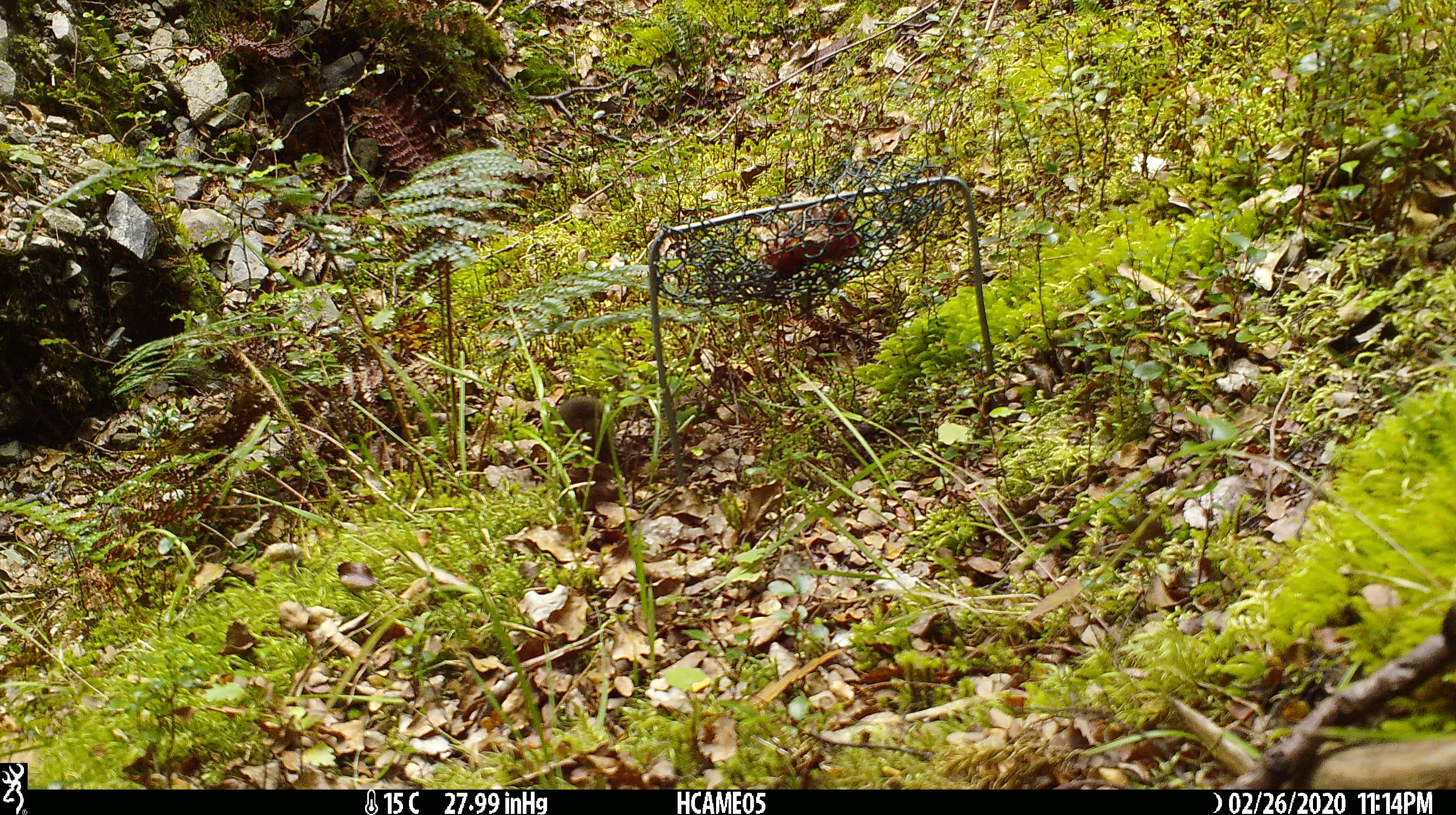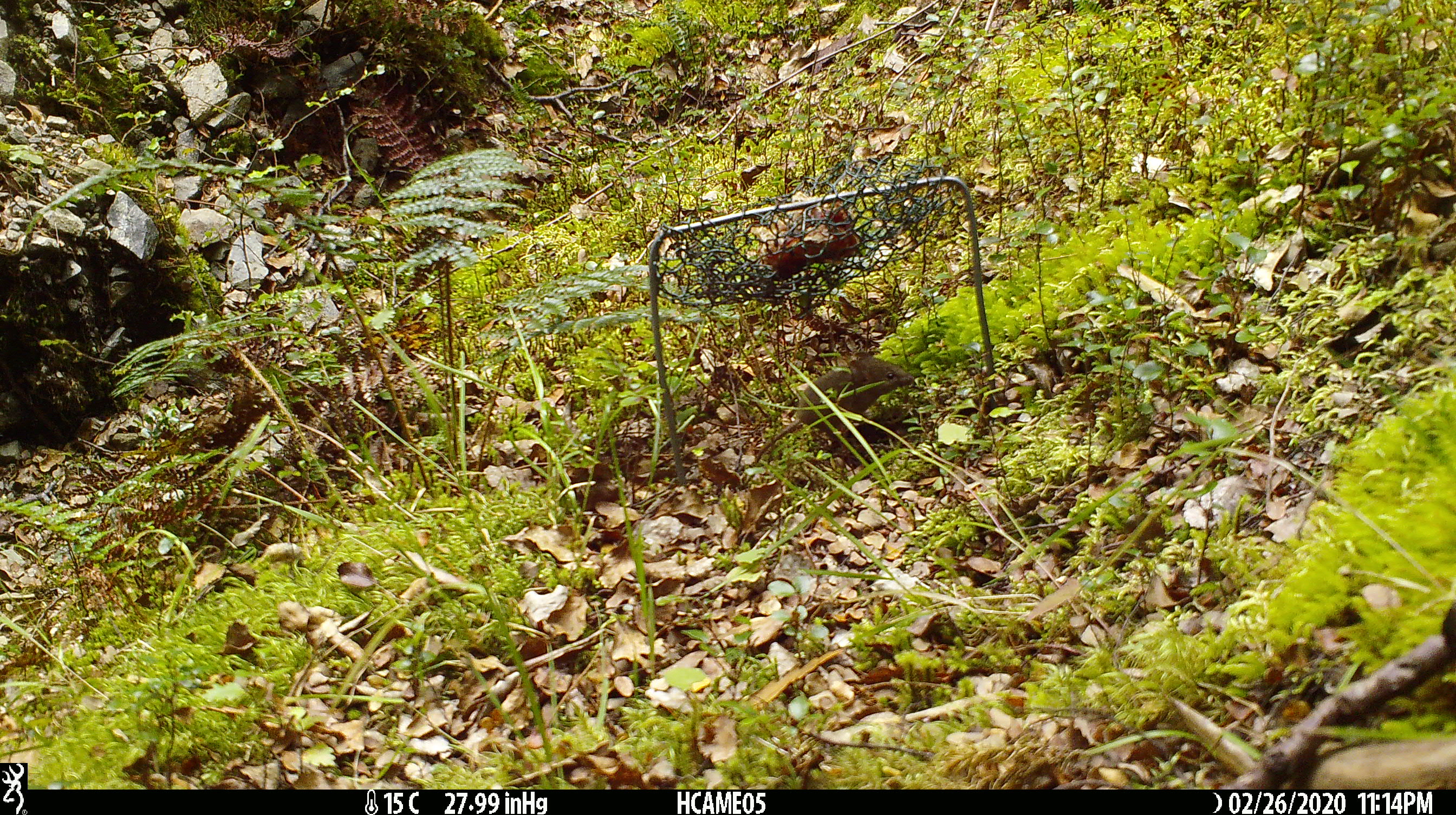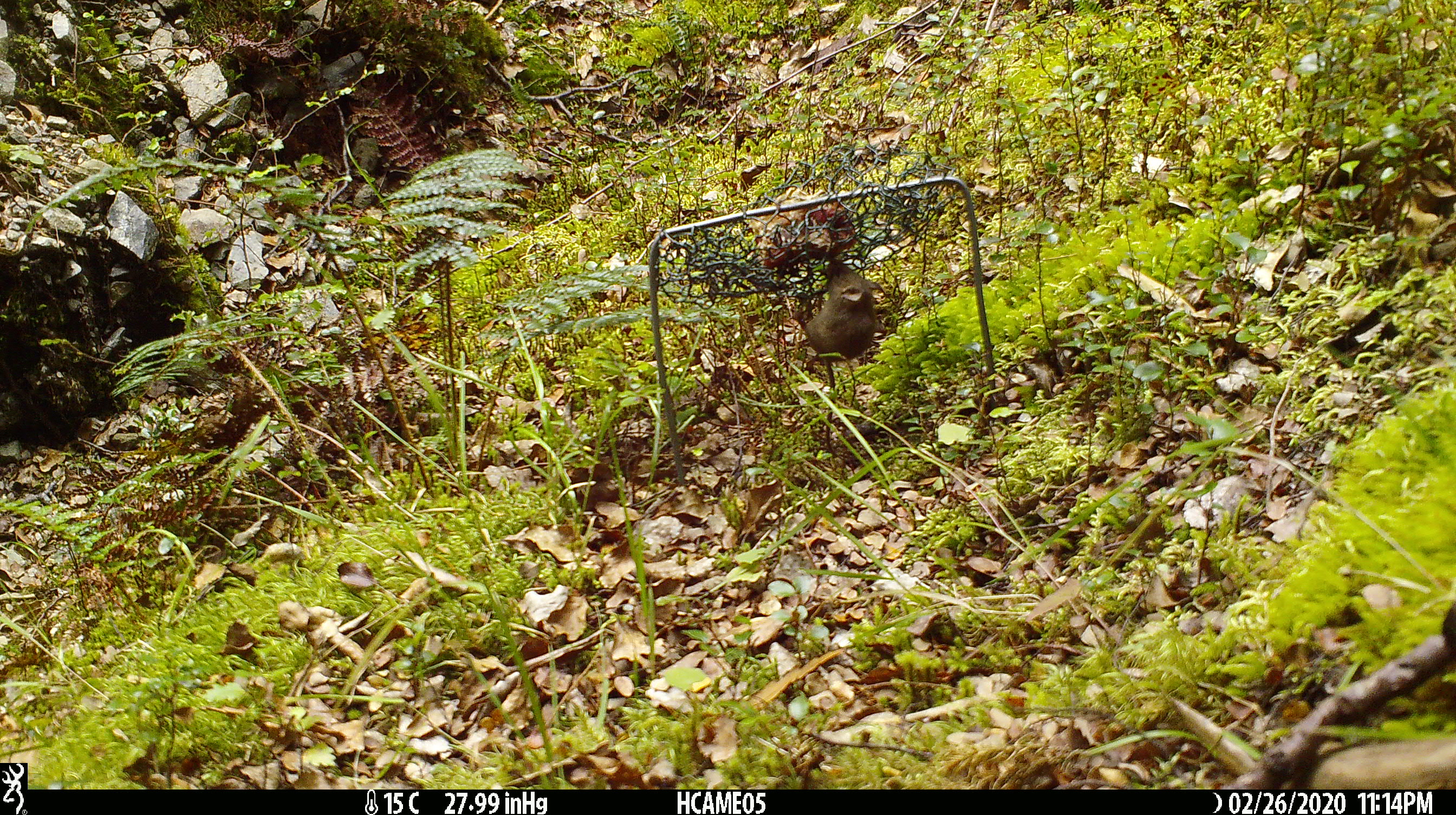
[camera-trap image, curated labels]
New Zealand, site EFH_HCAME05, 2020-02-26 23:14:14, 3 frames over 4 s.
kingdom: Animalia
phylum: Chordata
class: Mammalia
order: Rodentia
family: Muridae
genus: Mus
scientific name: Mus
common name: mouse